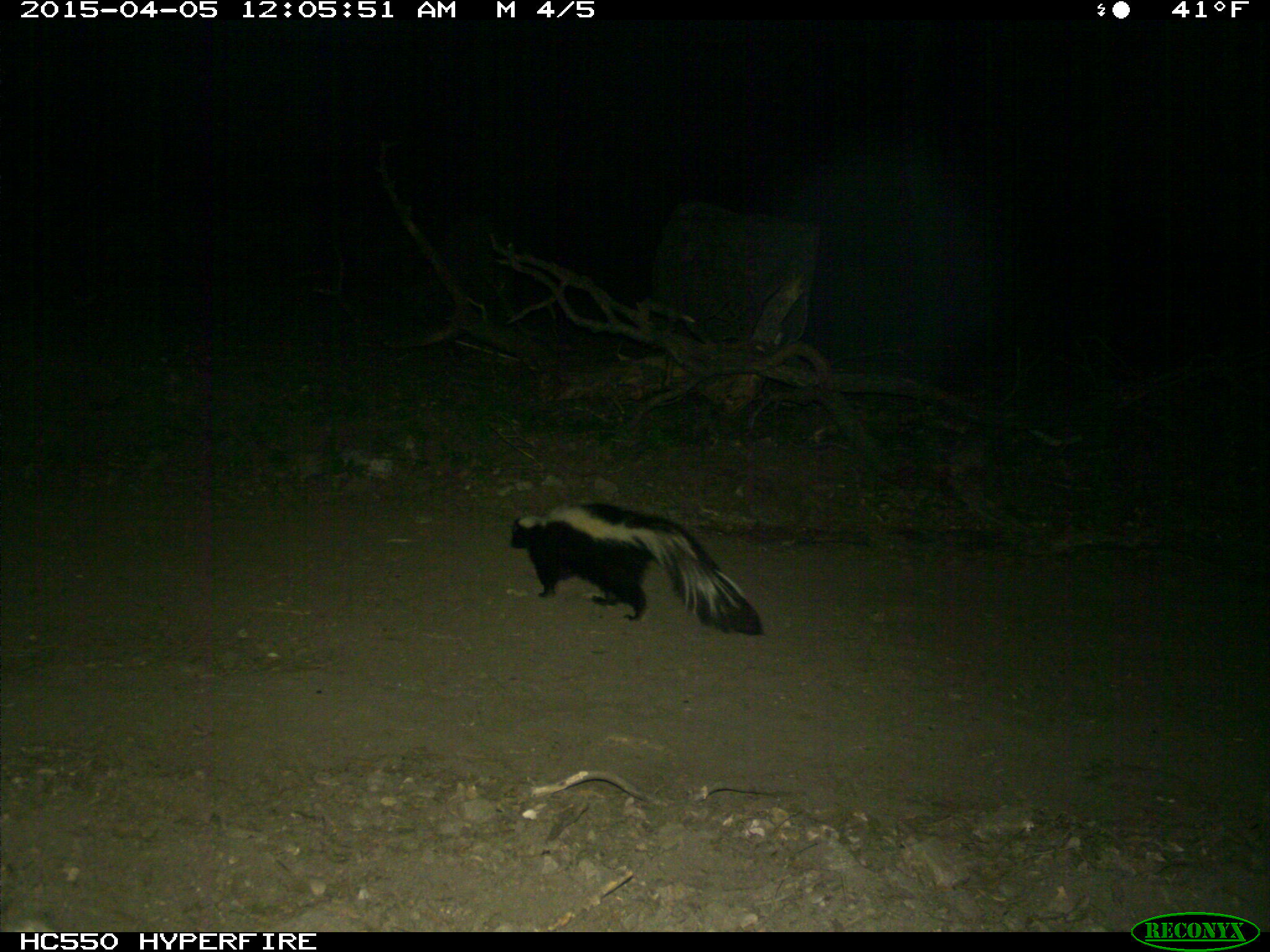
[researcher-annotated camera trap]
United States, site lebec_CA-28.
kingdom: Animalia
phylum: Chordata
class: Mammalia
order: Carnivora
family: Mephitidae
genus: Mephitis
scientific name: Mephitis mephitis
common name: striped skunk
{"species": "Mephitis mephitis (striped skunk)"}